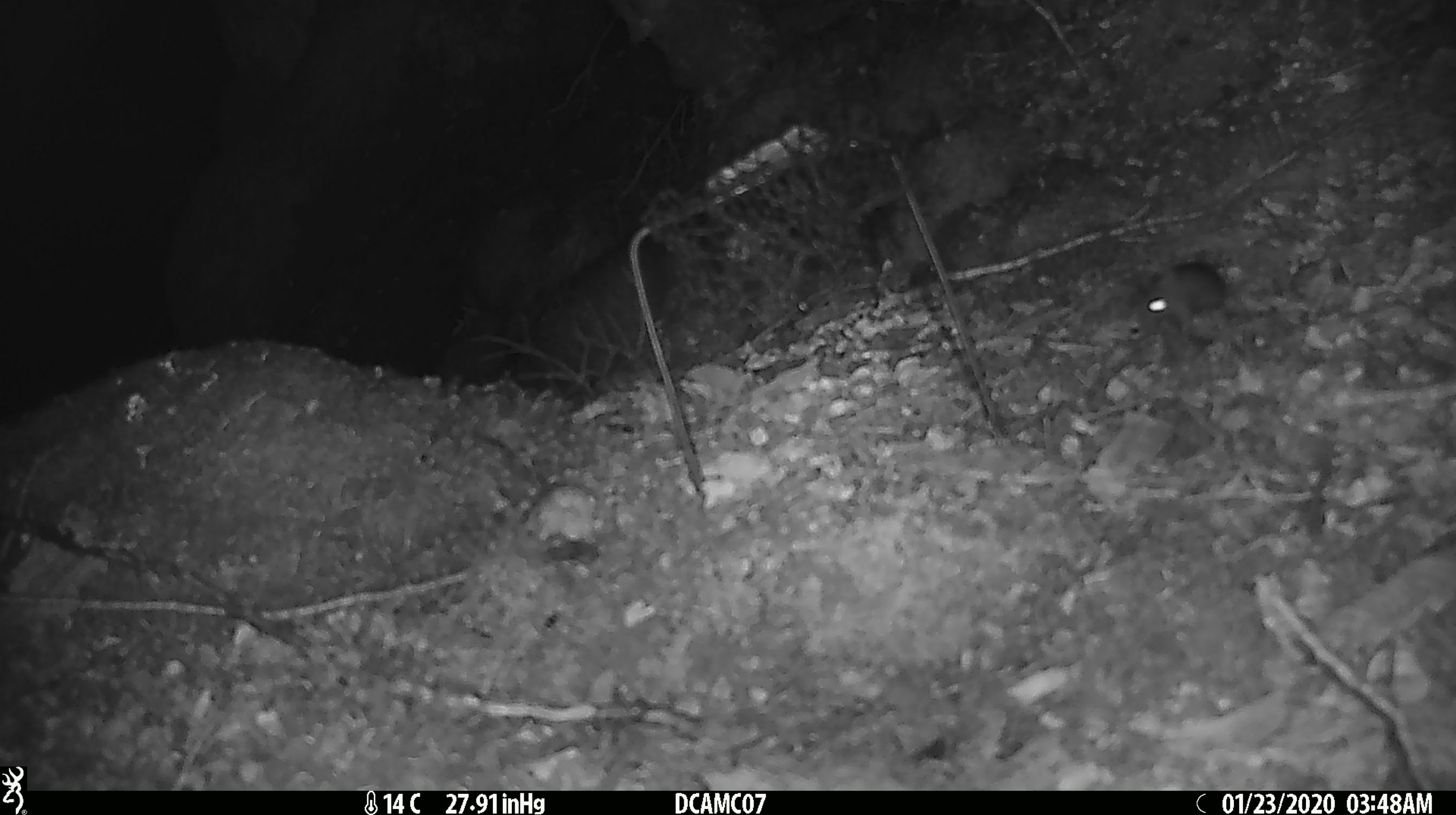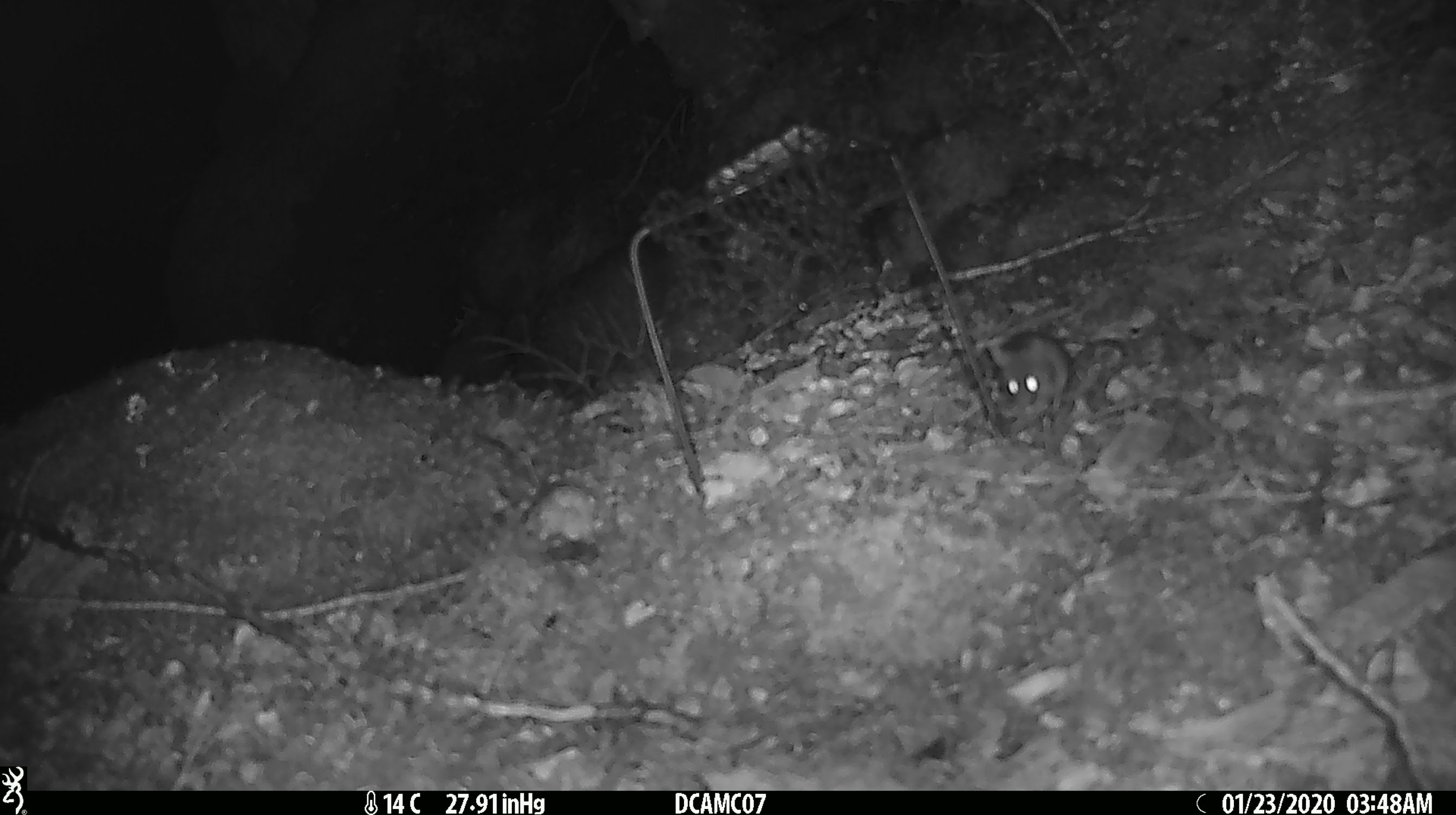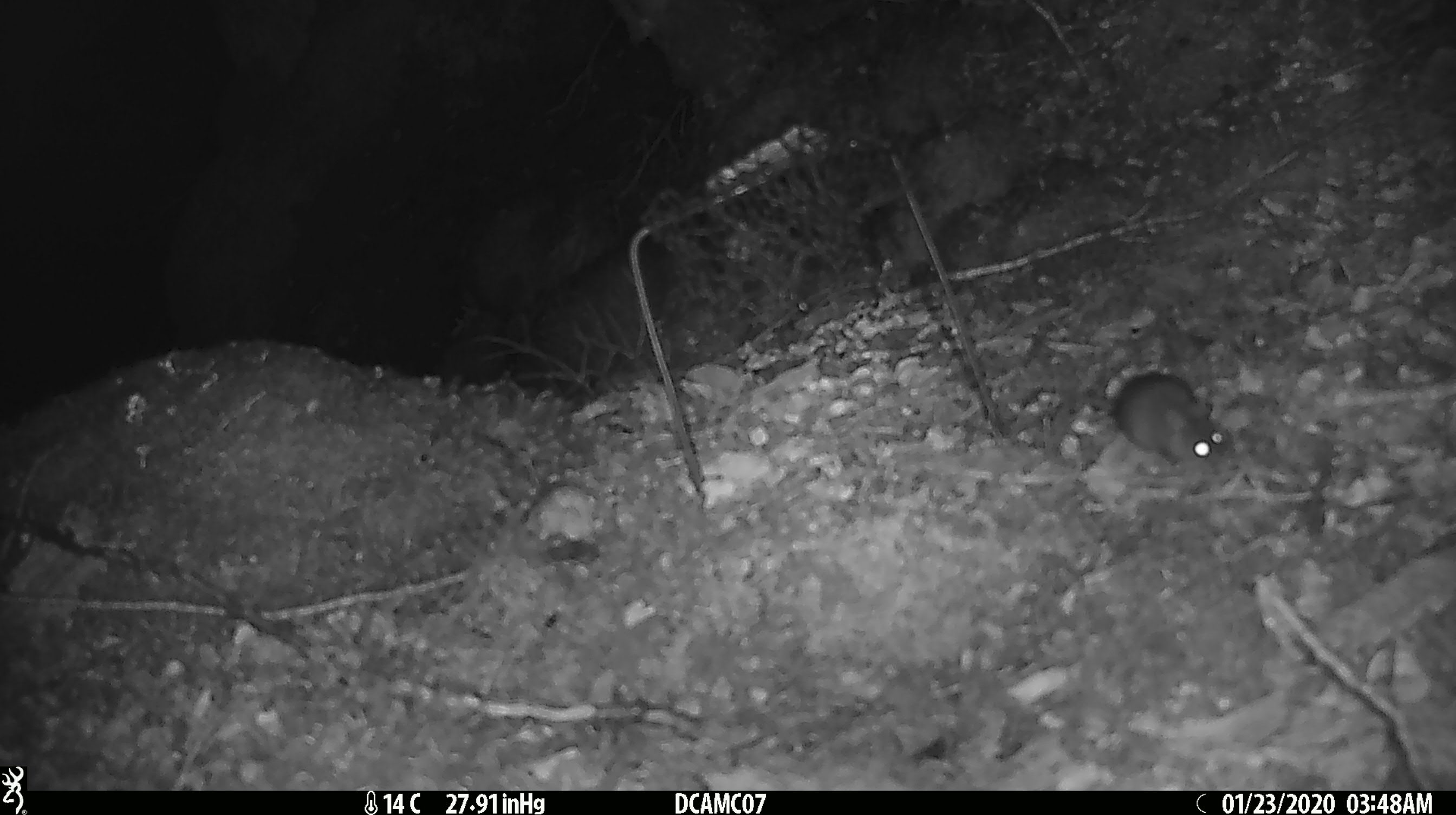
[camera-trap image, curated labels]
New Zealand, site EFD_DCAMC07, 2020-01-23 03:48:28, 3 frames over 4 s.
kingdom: Animalia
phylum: Chordata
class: Mammalia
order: Rodentia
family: Muridae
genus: Mus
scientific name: Mus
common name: mouse